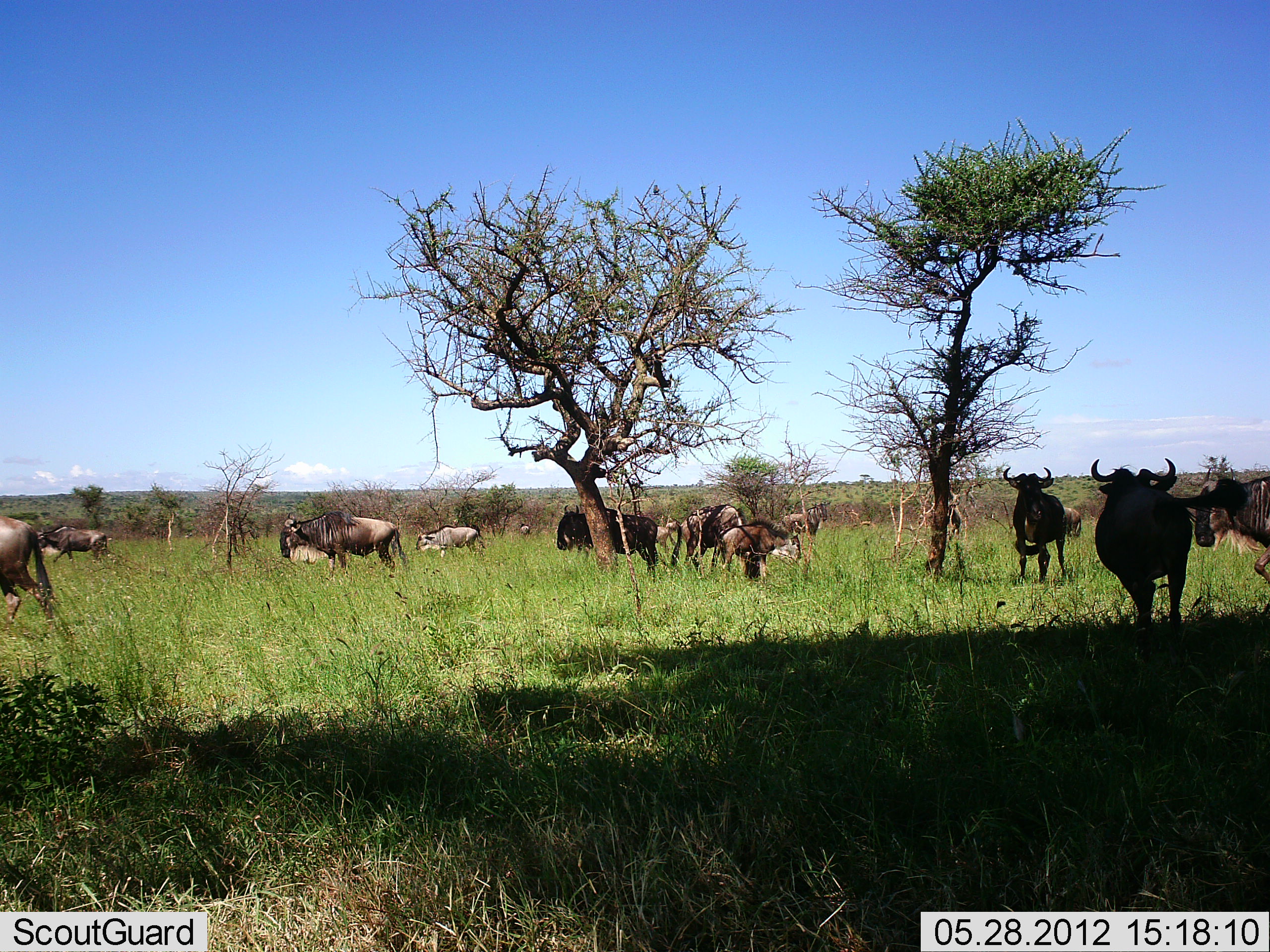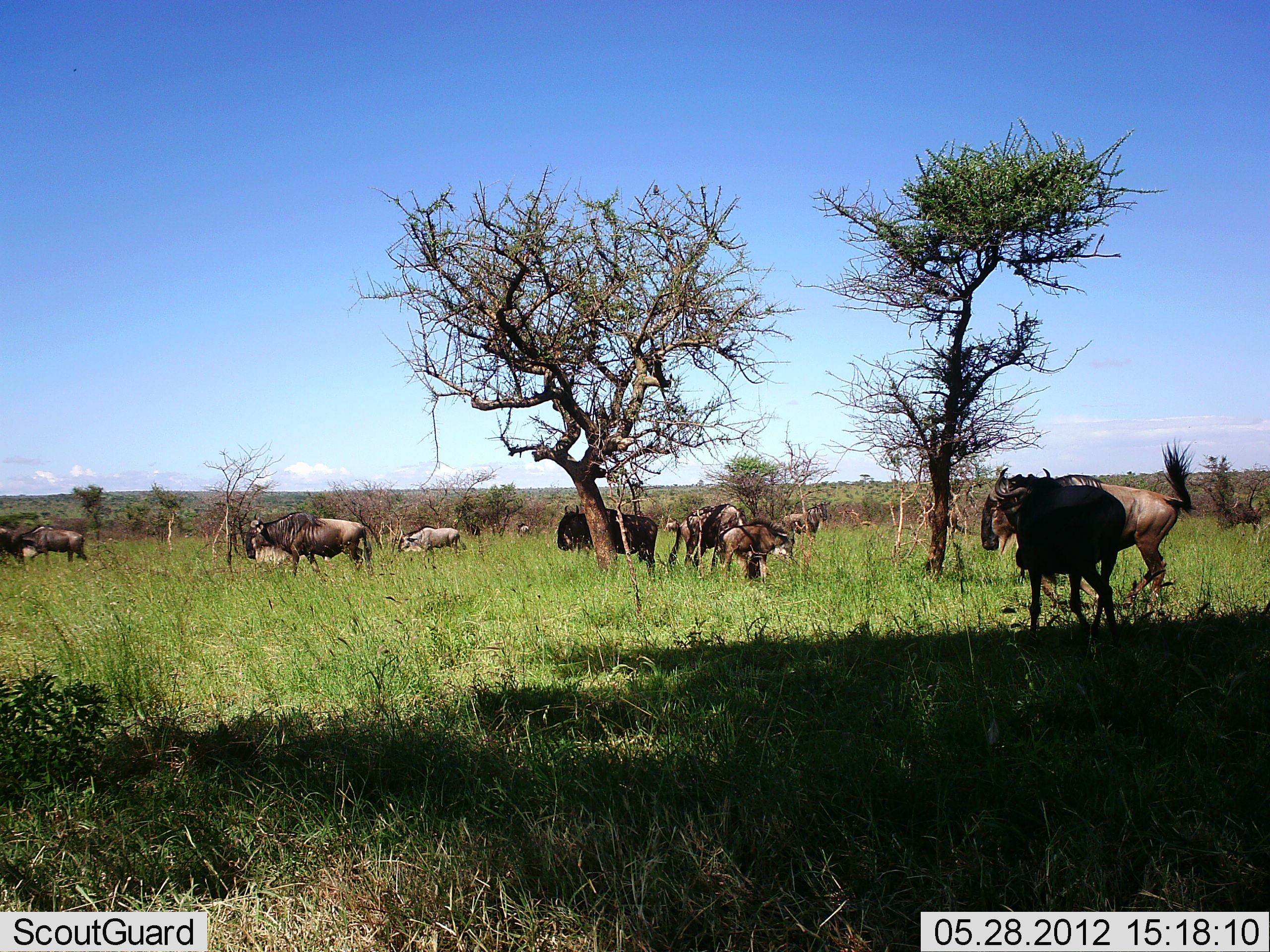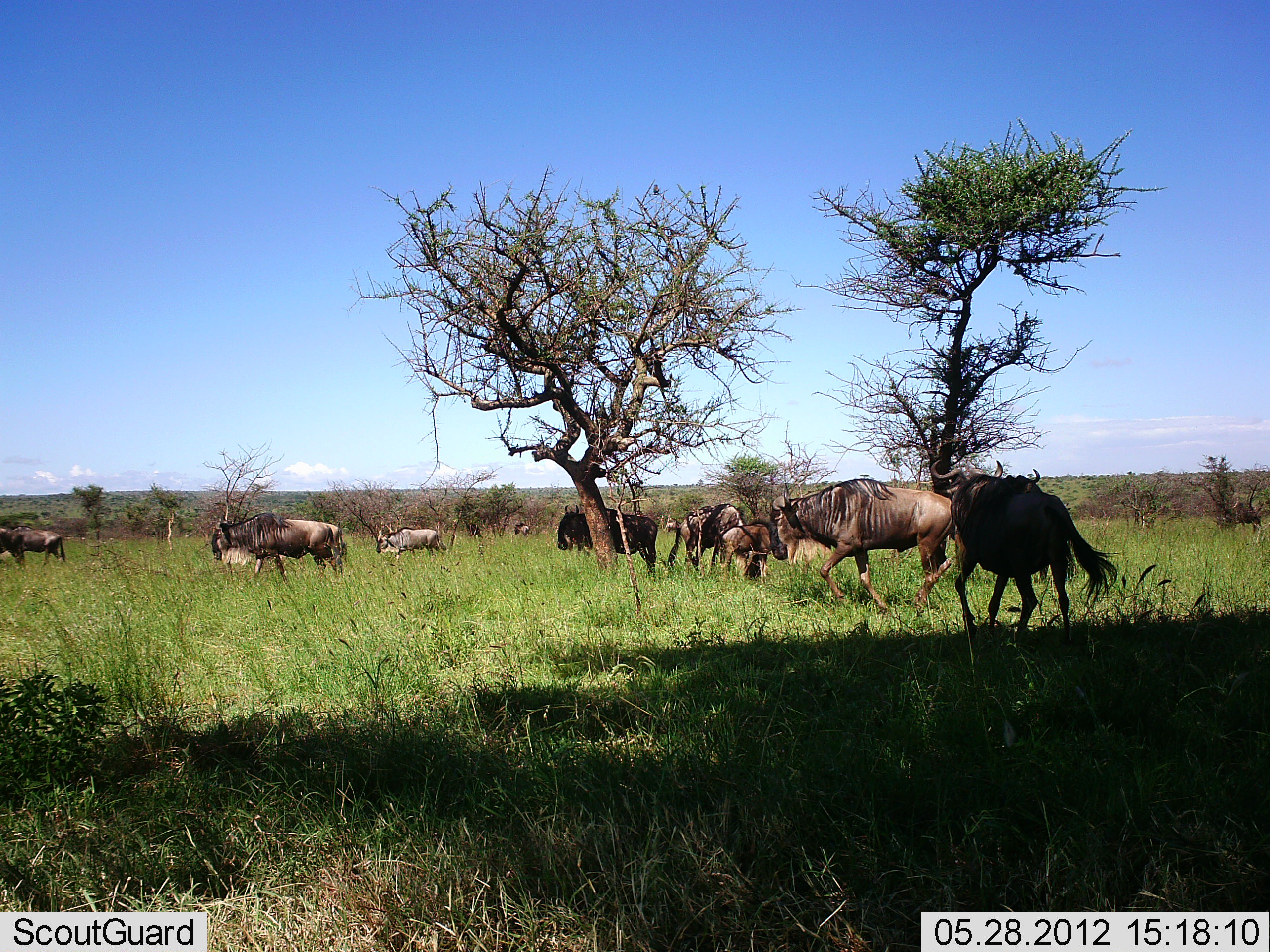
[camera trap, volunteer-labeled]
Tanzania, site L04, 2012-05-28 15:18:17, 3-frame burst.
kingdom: Animalia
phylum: Chordata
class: Mammalia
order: Artiodactyla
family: Bovidae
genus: Connochaetes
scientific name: Connochaetes taurinus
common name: blue wildebeest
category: wildebeest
Wildebeest (blue wildebeest) (Connochaetes taurinus), count 11-50. Behavior (volunteer vote fractions): standing 70%, resting 0%, moving 90%, interacting 0%. Young present (vote fraction): 20%. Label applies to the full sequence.